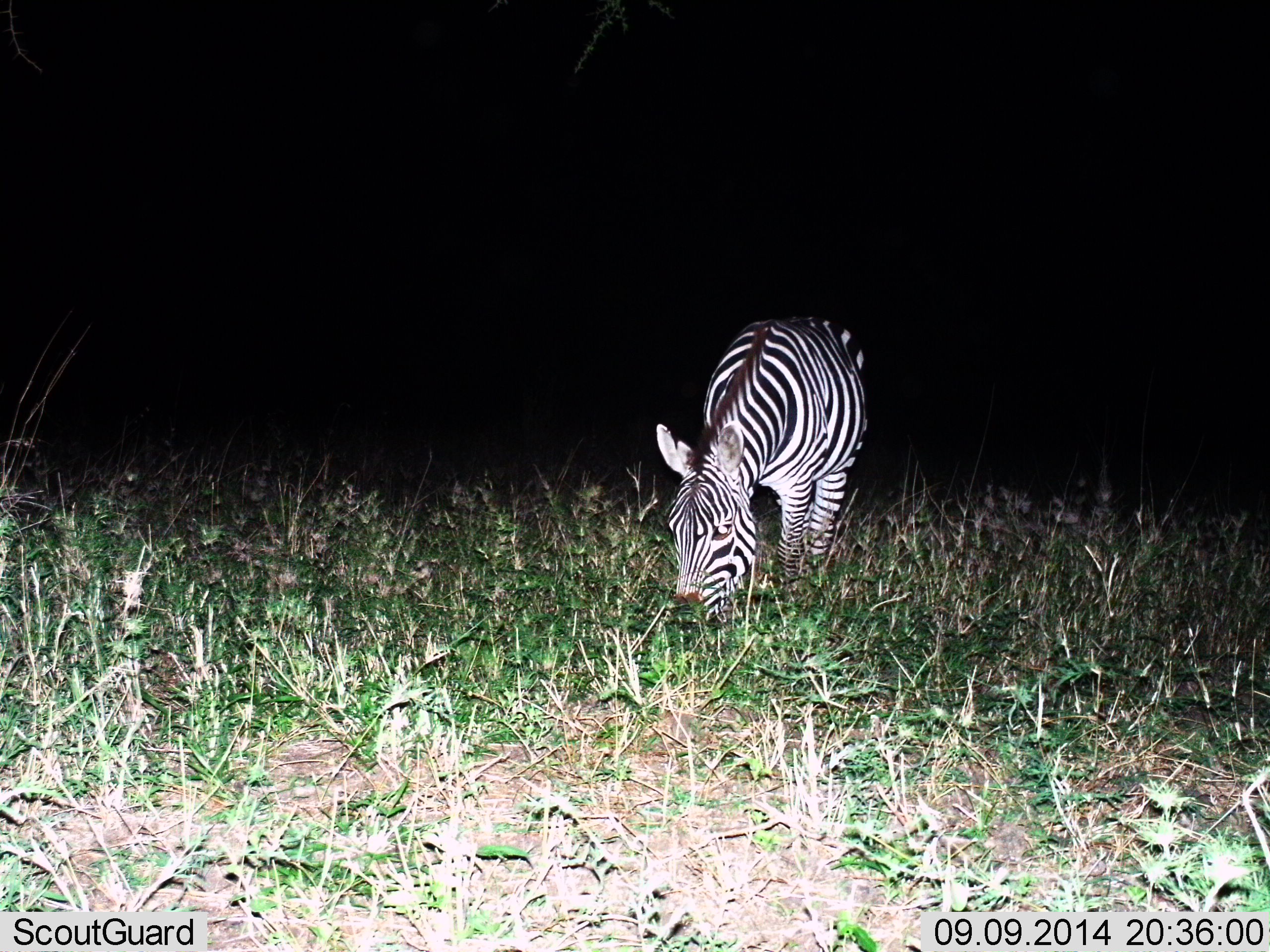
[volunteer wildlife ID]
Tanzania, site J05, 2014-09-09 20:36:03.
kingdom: Animalia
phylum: Chordata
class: Mammalia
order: Perissodactyla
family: Equidae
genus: Equus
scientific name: Equus quagga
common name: plains zebra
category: zebra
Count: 1.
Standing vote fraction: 50%.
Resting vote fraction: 0%.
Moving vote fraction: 0%.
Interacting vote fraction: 0%.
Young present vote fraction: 0%.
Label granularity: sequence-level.